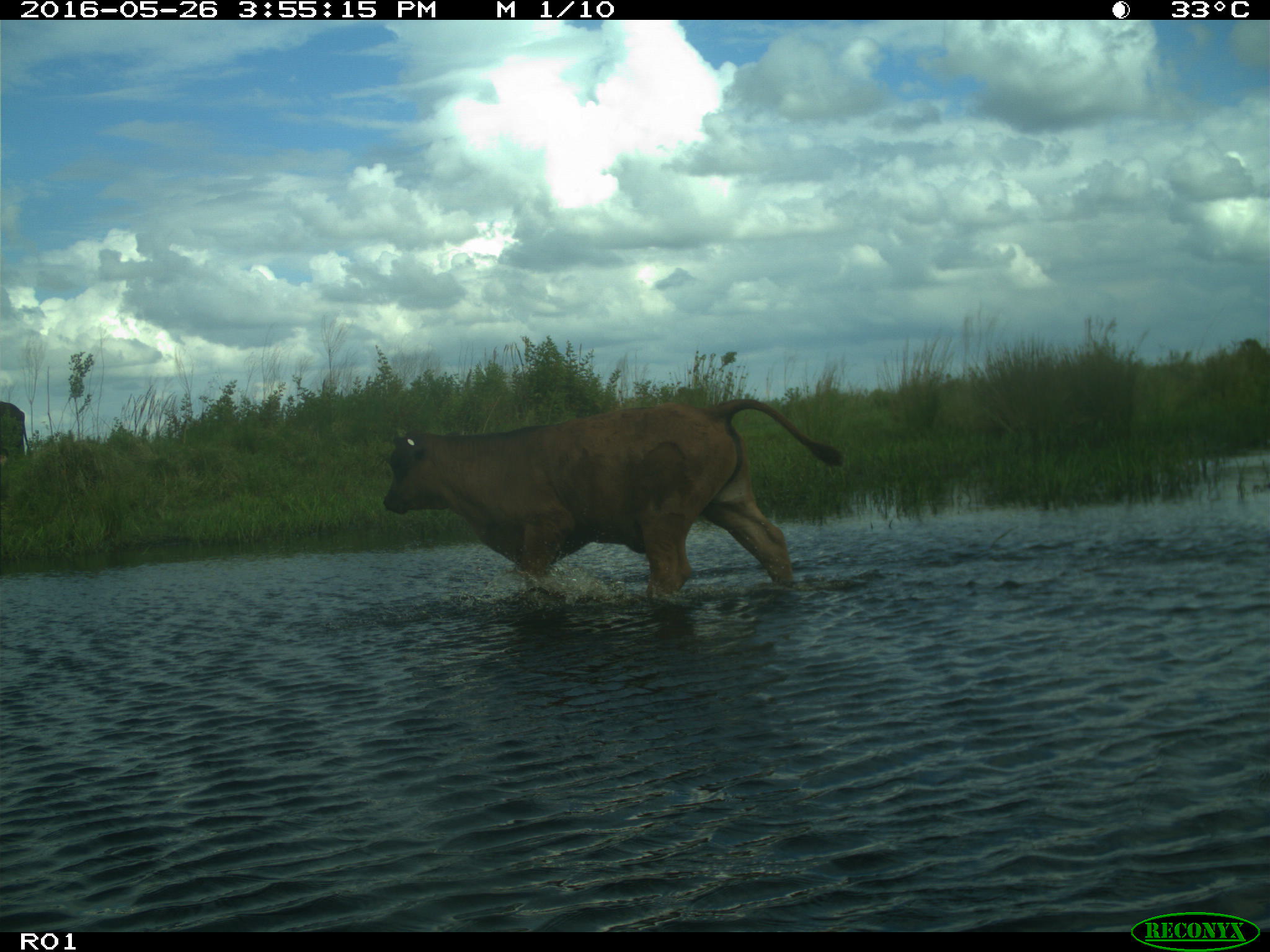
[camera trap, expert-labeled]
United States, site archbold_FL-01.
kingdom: Animalia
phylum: Chordata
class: Mammalia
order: Artiodactyla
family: Bovidae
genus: Bos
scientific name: Bos taurus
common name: domestic cow